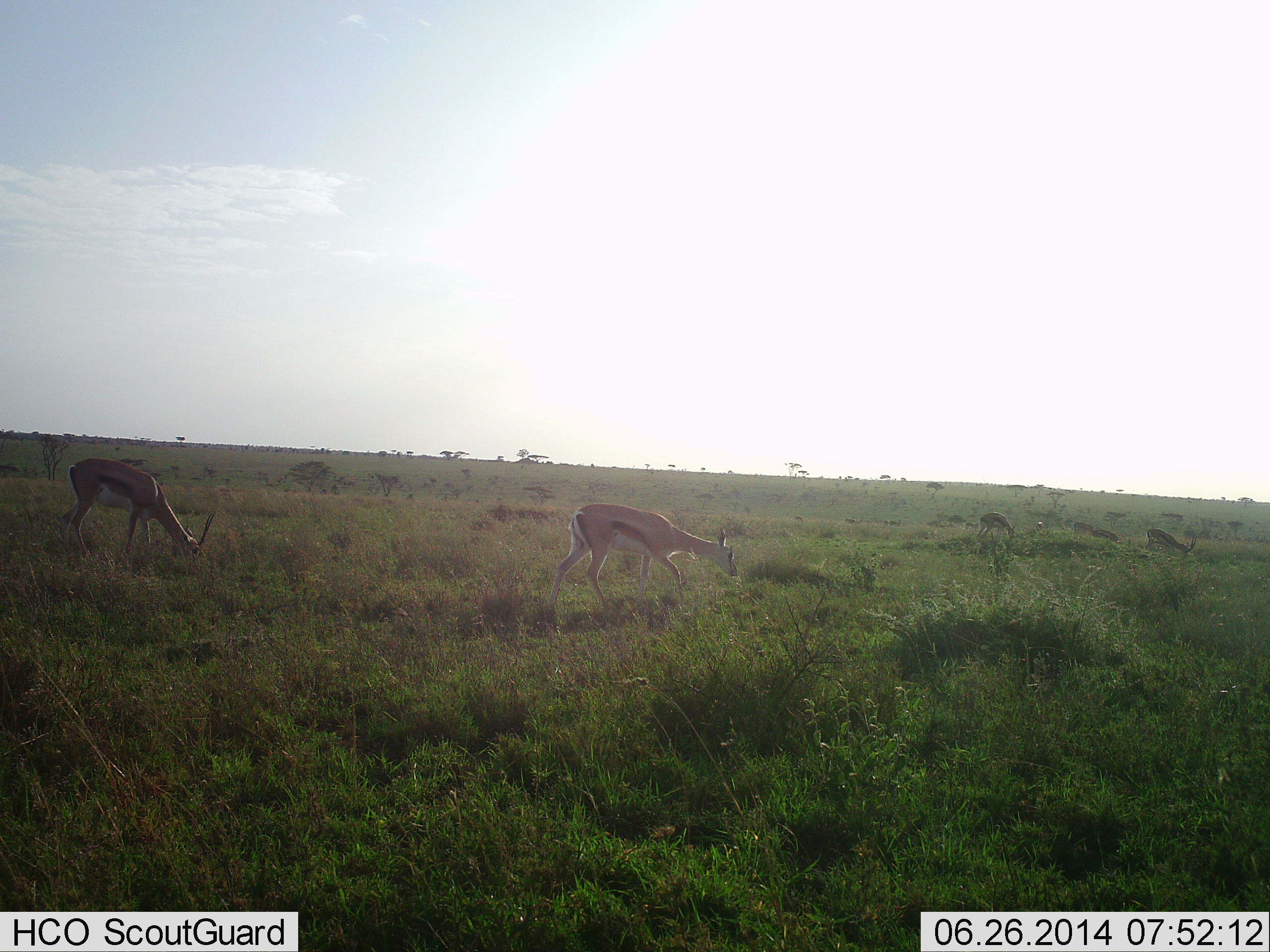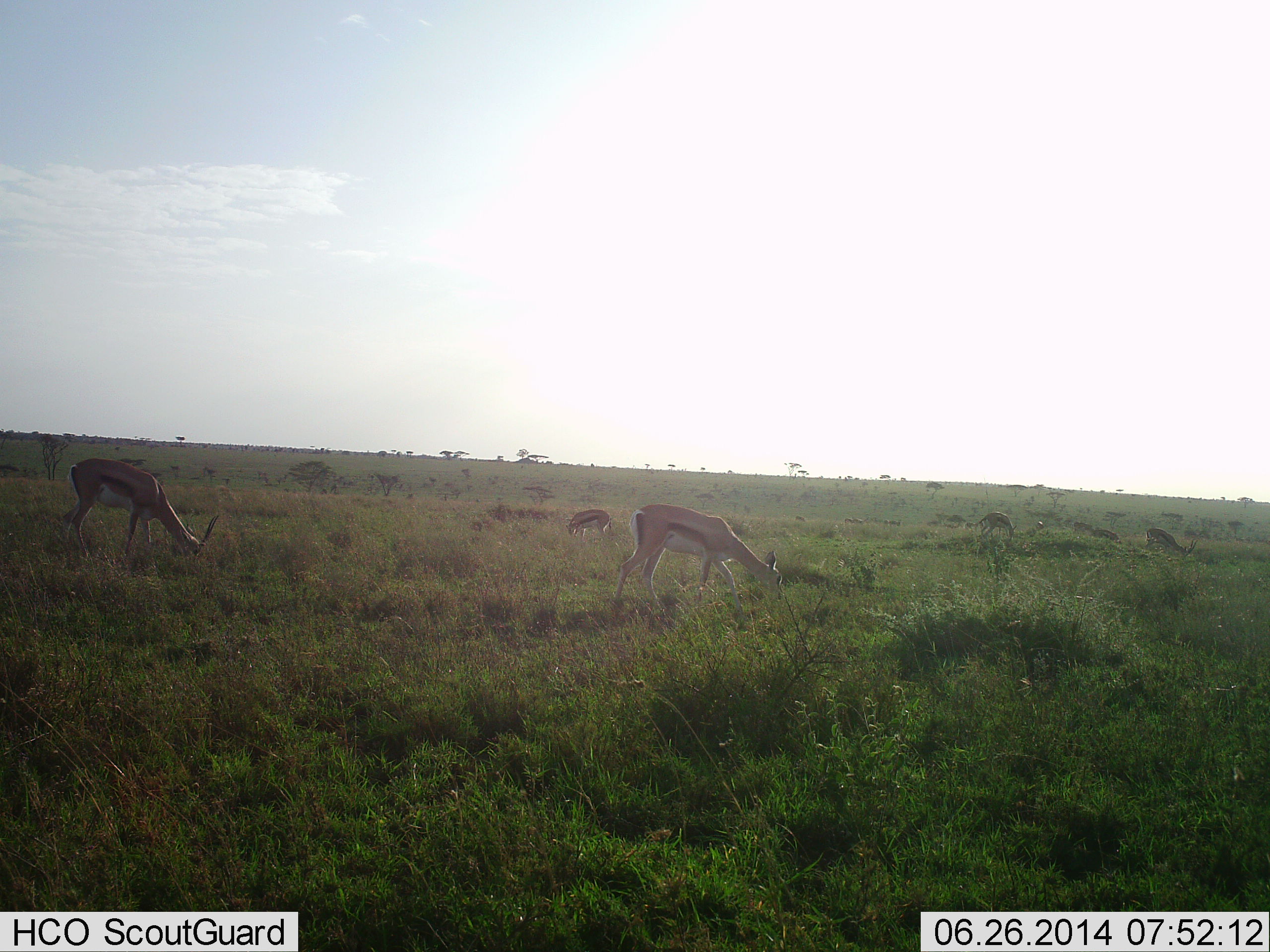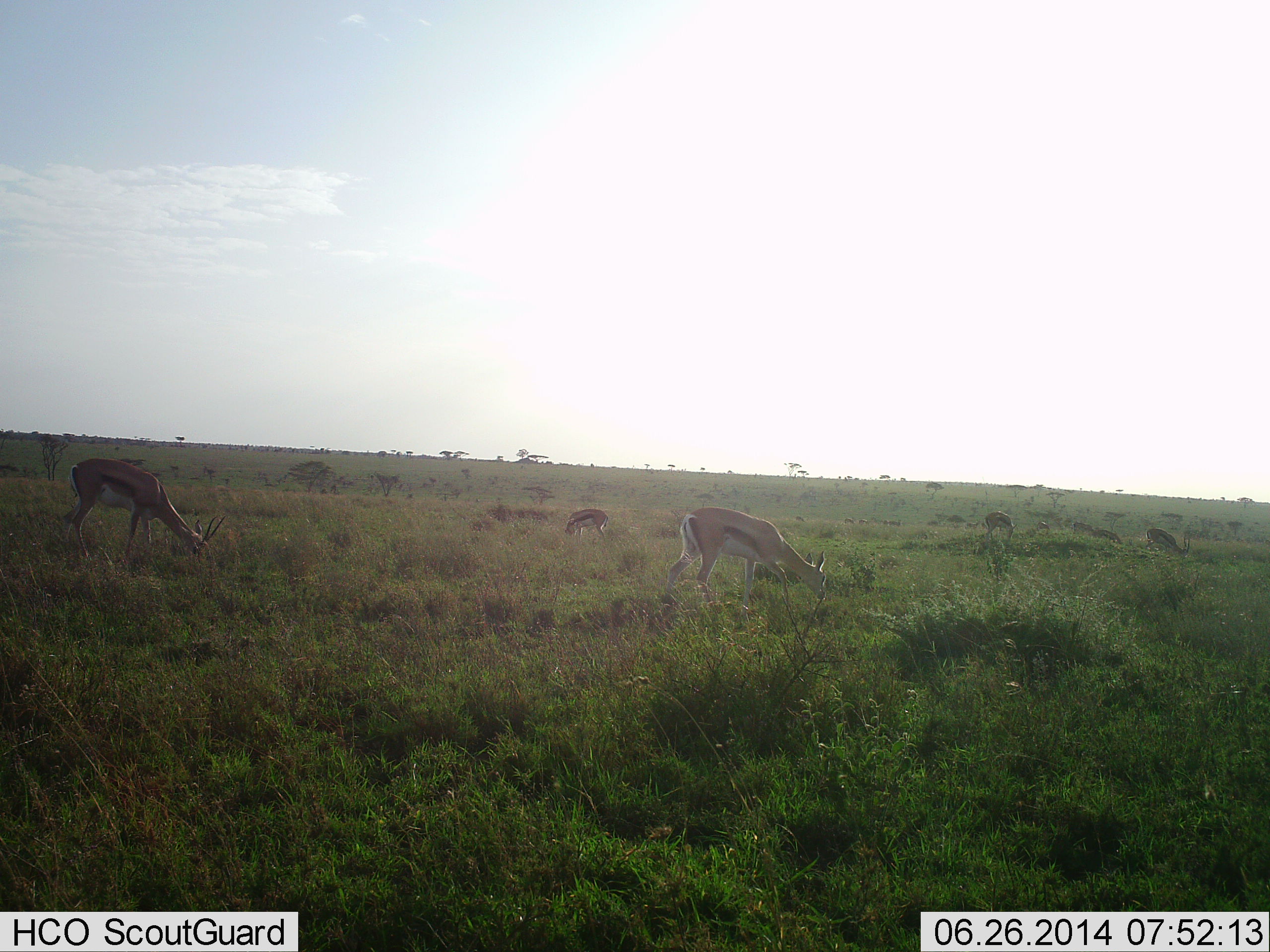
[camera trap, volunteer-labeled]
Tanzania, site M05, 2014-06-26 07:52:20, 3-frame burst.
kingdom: Animalia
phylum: Chordata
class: Mammalia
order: Artiodactyla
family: Bovidae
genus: Eudorcas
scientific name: Eudorcas thomsonii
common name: thomson's gazelle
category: gazellethomsons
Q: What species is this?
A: Gazellethomsons (thomson's gazelle) (Eudorcas thomsonii).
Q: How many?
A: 5.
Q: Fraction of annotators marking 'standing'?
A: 60%.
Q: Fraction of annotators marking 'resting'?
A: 0%.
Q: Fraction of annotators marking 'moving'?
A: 50%.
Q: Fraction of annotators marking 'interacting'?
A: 0%.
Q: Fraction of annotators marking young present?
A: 0%.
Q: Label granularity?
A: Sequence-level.